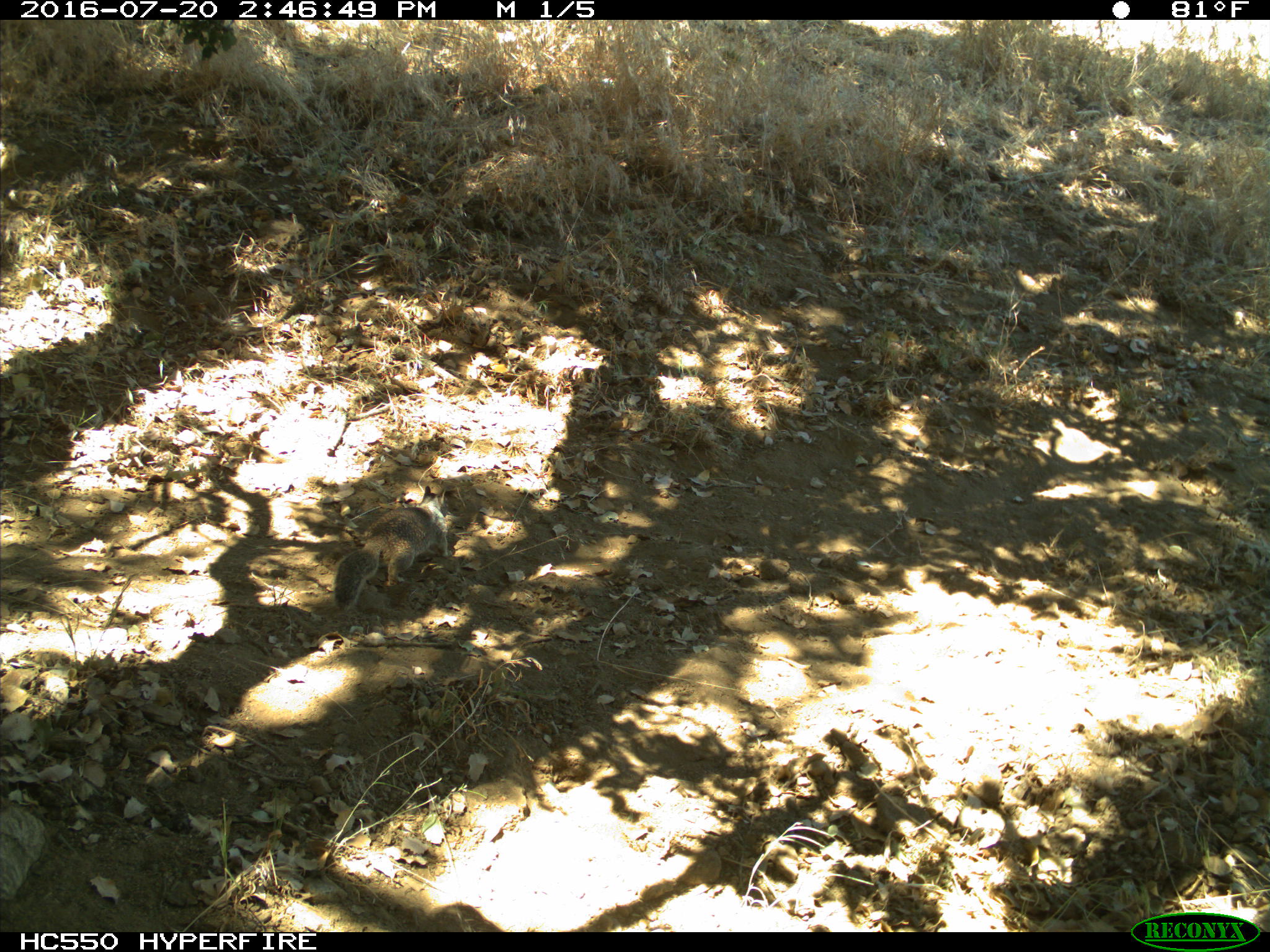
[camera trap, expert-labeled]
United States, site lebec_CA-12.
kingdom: Animalia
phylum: Chordata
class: Mammalia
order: Rodentia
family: Sciuridae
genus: Otospermophilus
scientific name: Otospermophilus beecheyi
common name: california ground squirrel